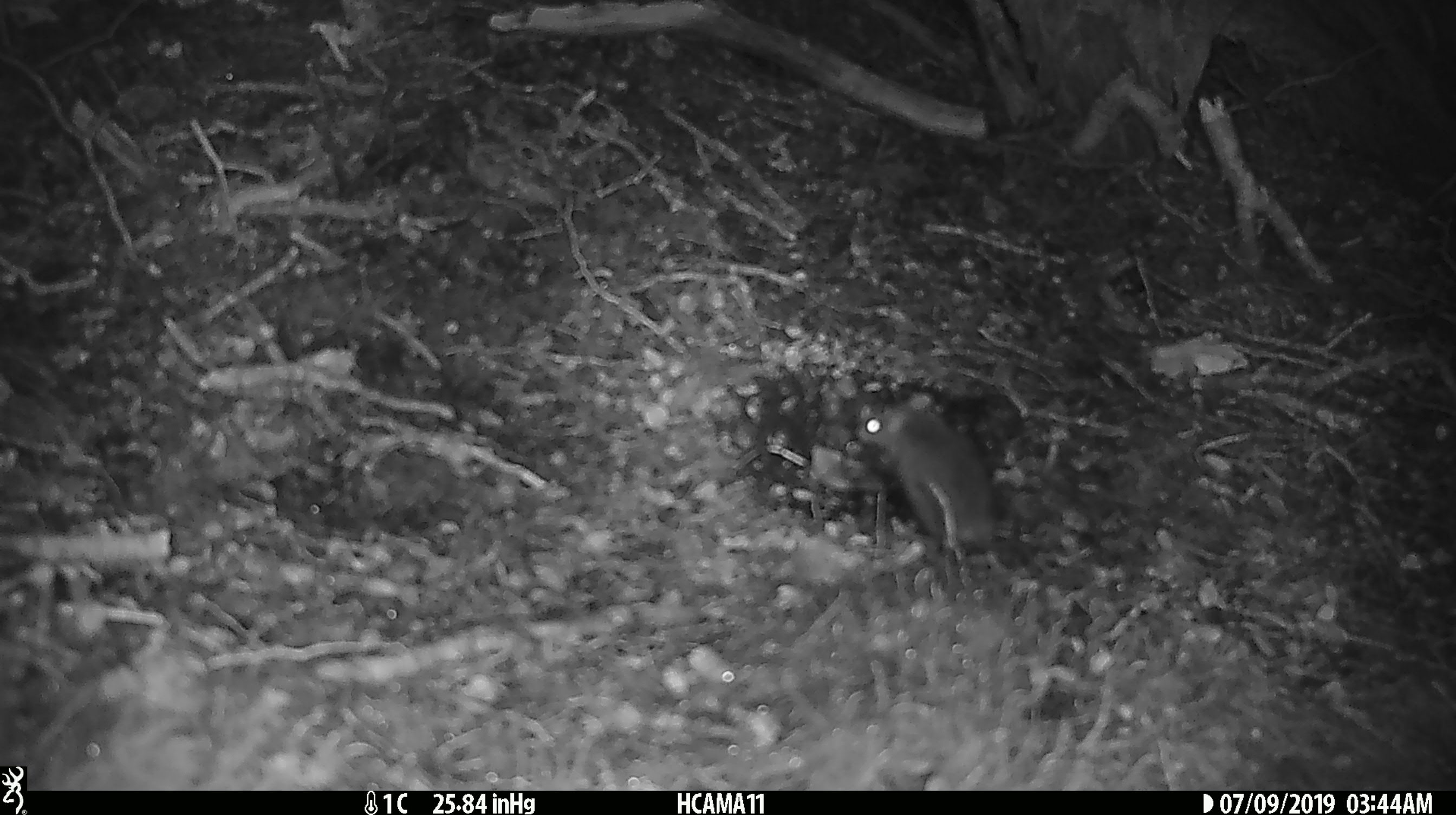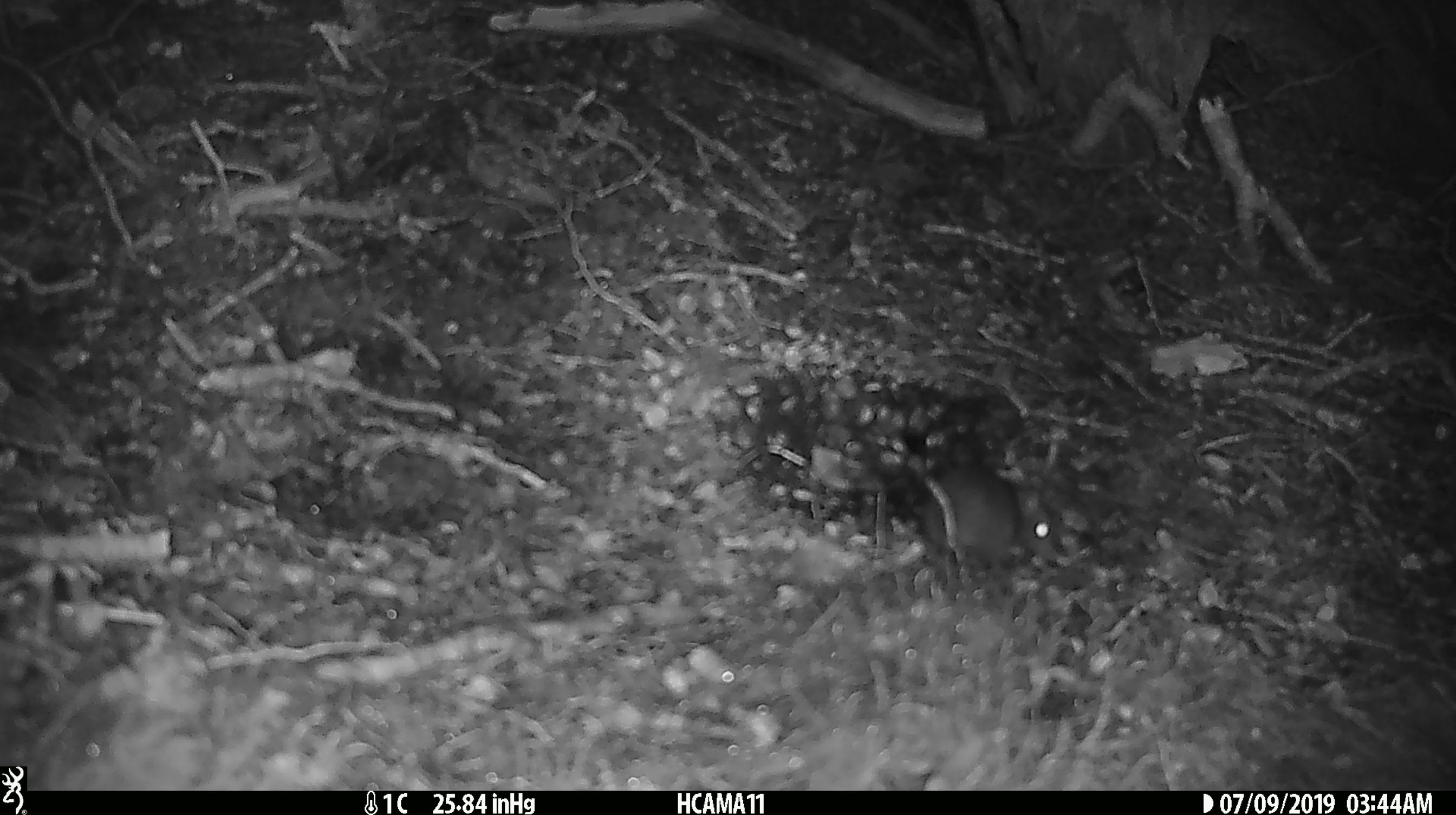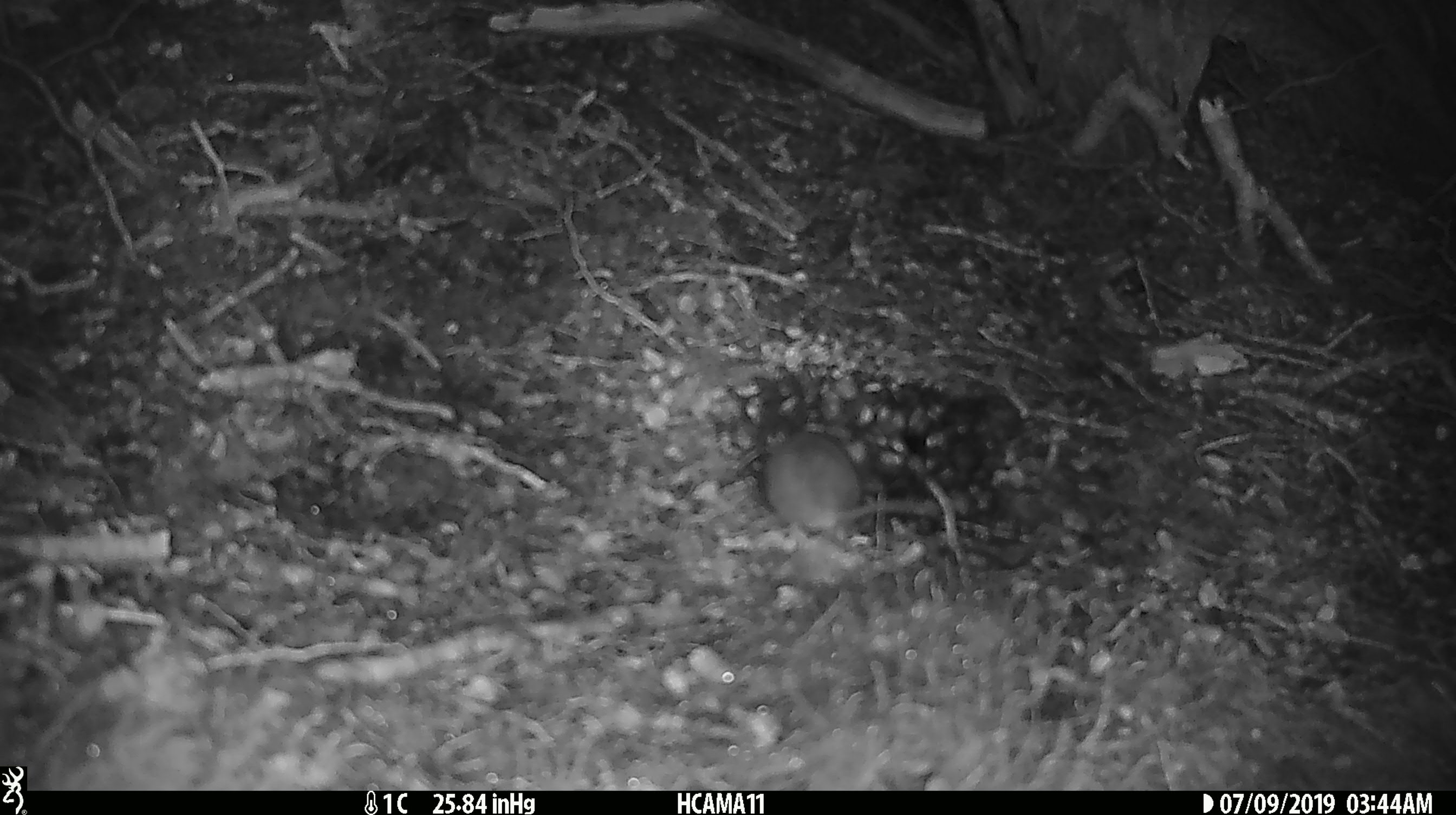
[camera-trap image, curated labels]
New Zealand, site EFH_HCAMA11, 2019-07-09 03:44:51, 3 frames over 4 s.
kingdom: Animalia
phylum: Chordata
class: Mammalia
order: Rodentia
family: Muridae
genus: Mus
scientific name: Mus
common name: mouse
Mouse (Mus).